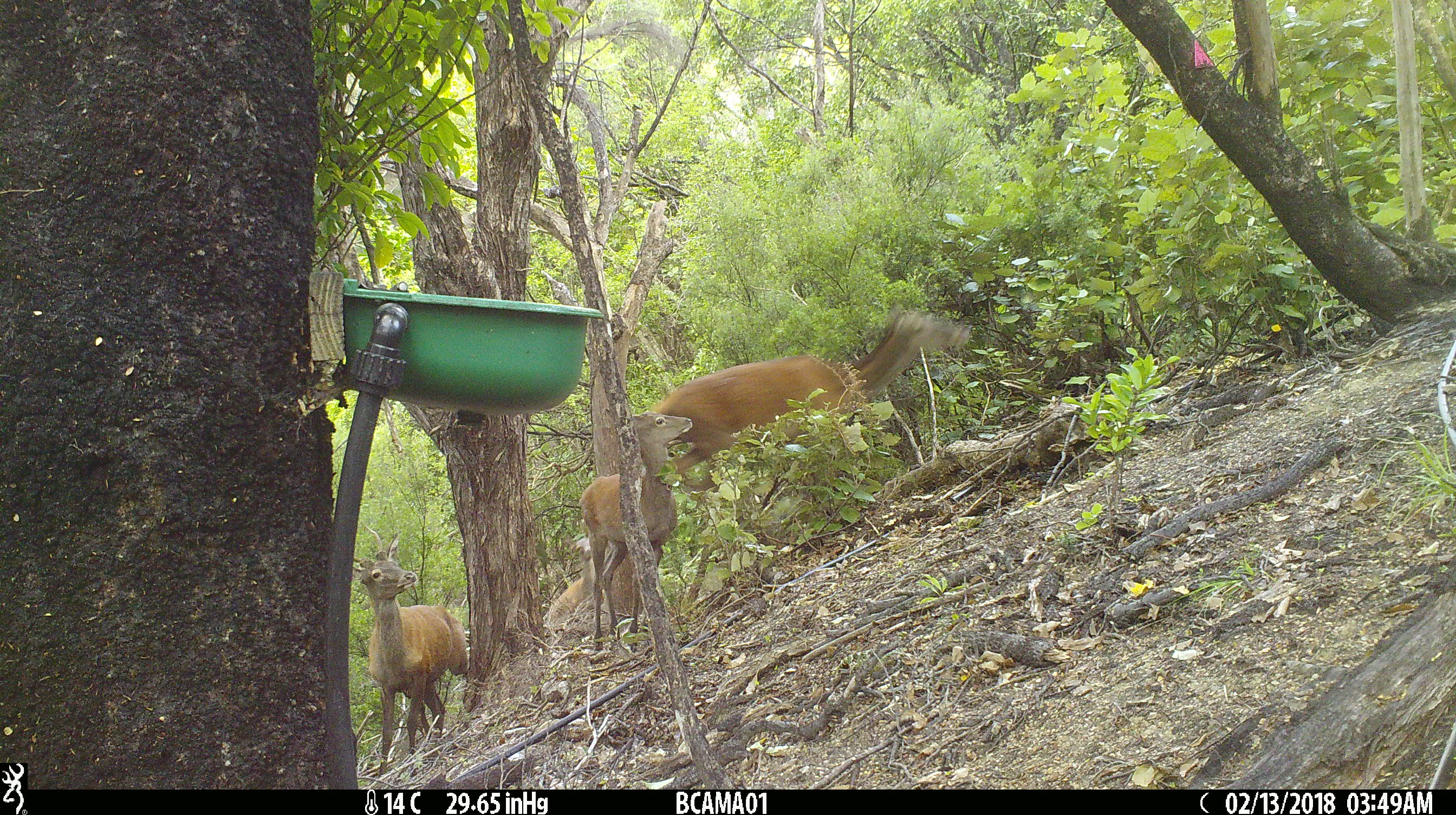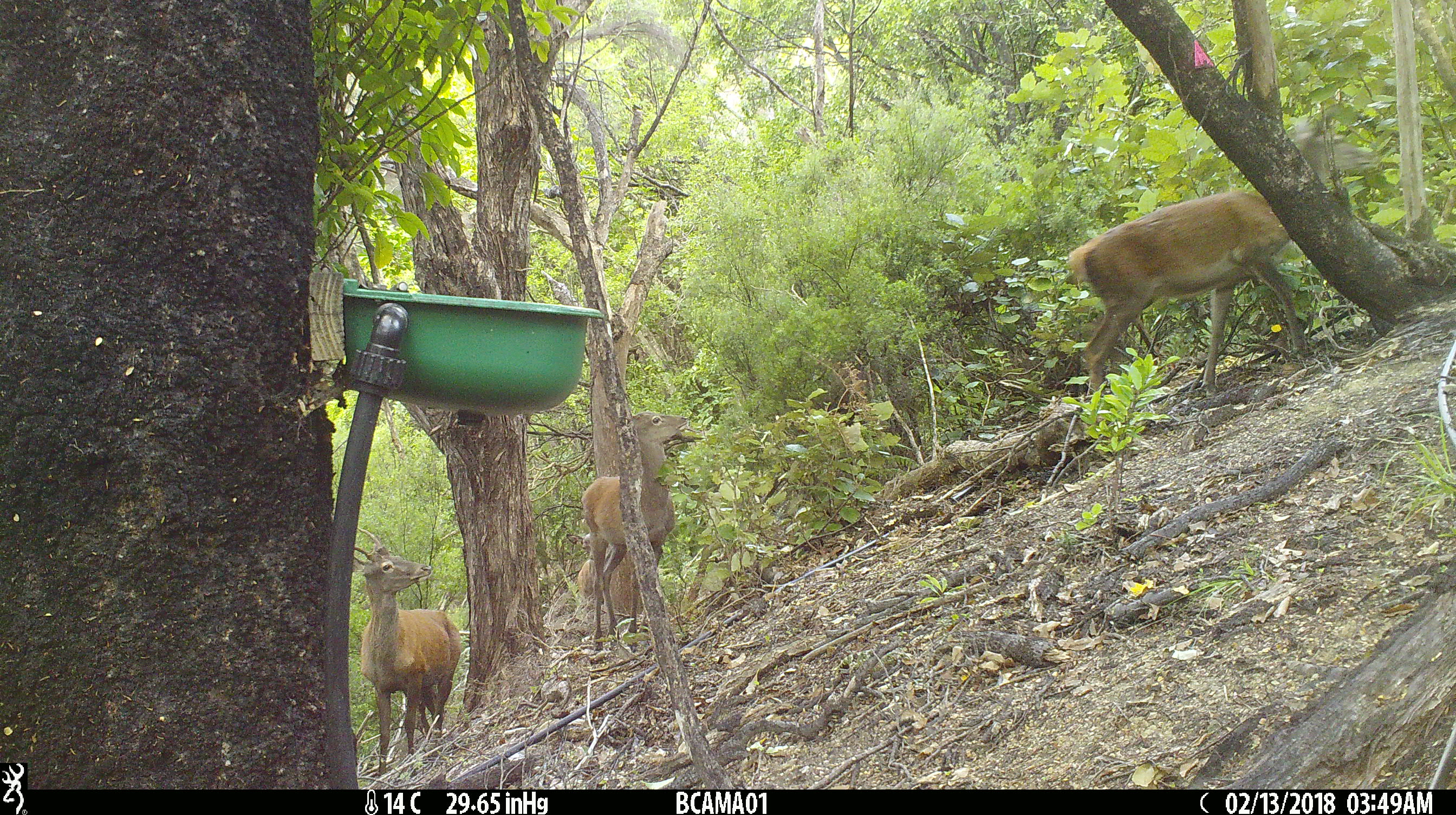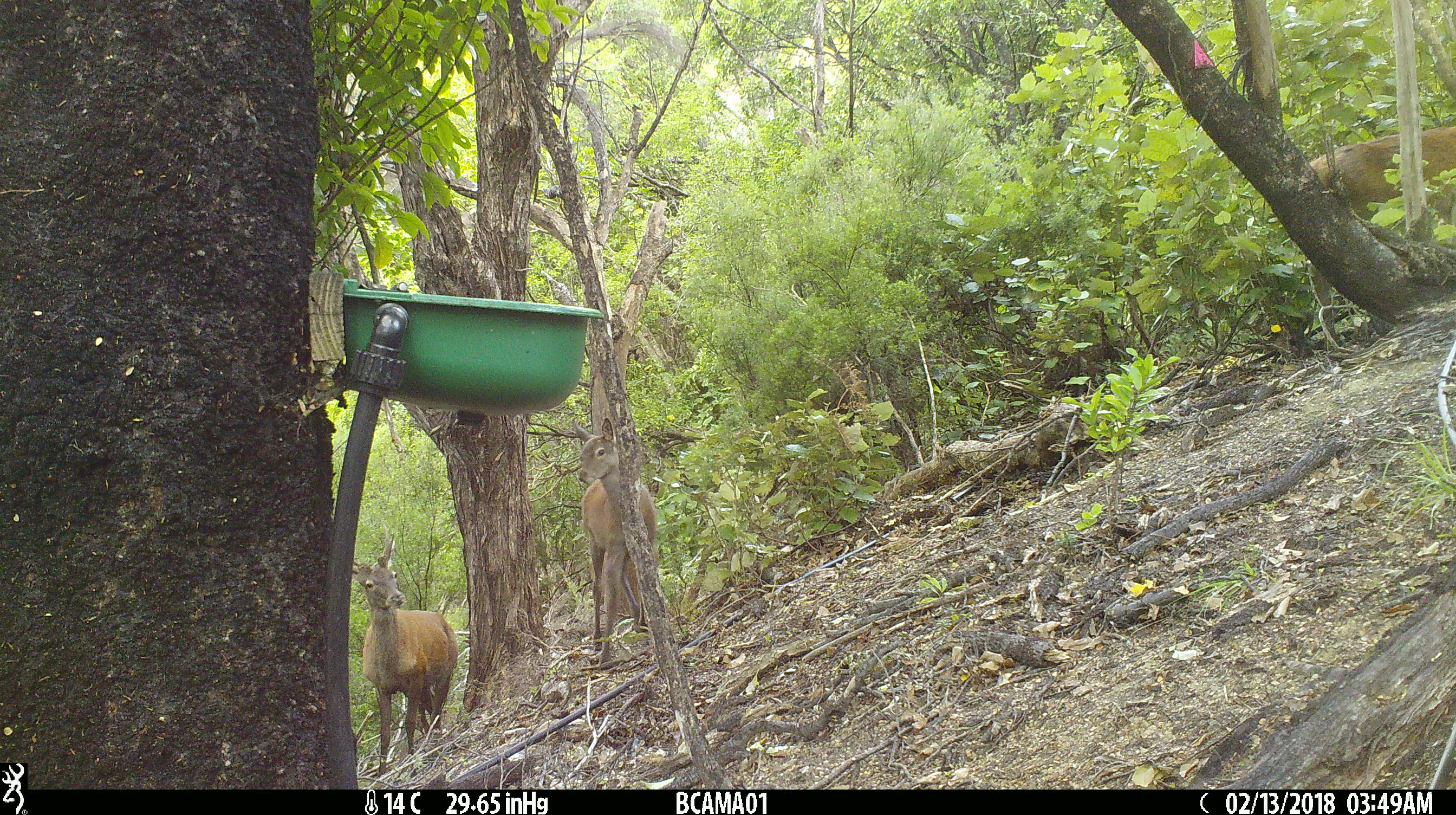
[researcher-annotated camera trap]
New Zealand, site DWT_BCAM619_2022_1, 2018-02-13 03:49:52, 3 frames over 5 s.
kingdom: Animalia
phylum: Chordata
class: Mammalia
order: Artiodactyla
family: Cervidae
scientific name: Cervidae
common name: deer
Deer (Cervidae).